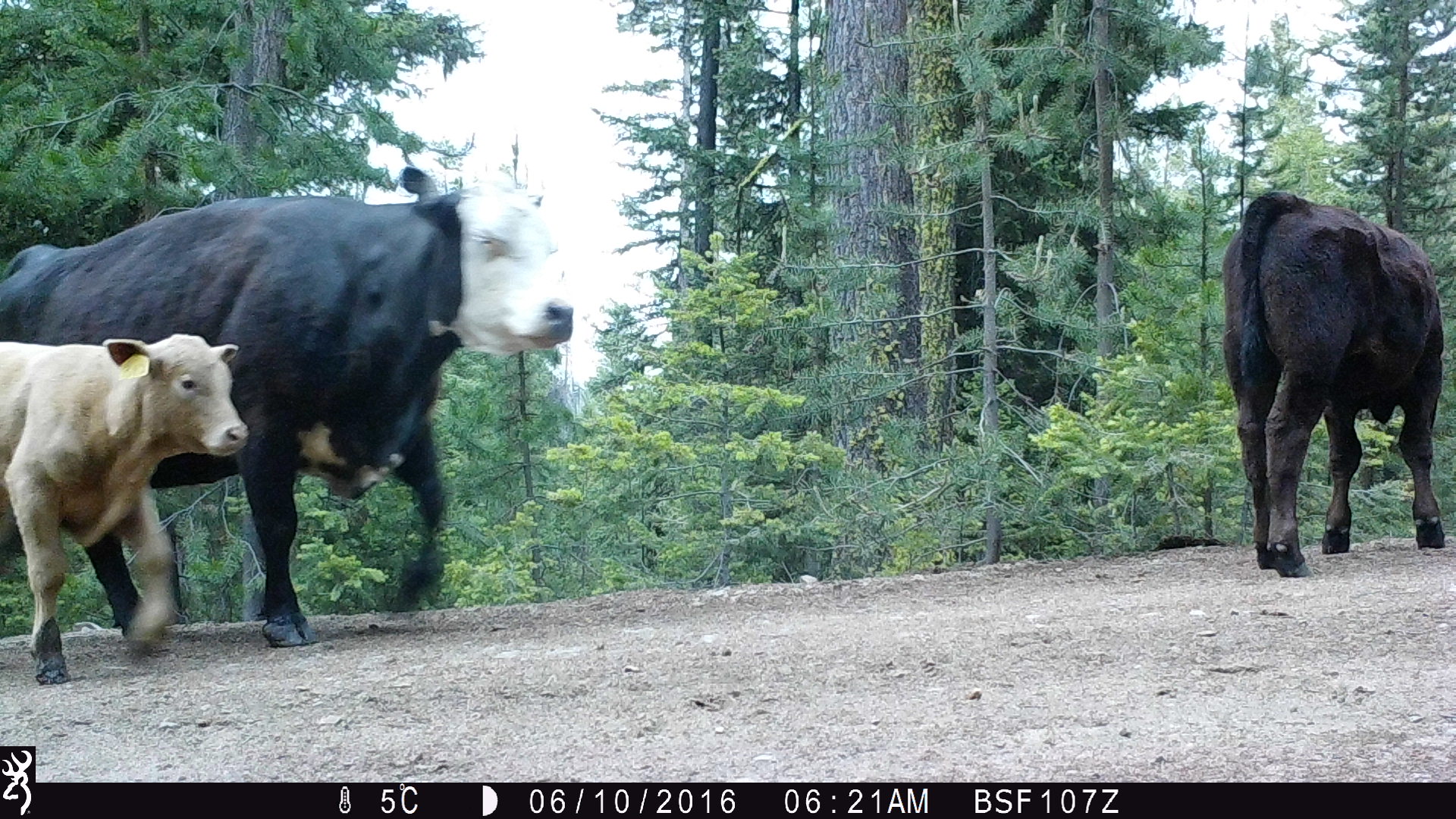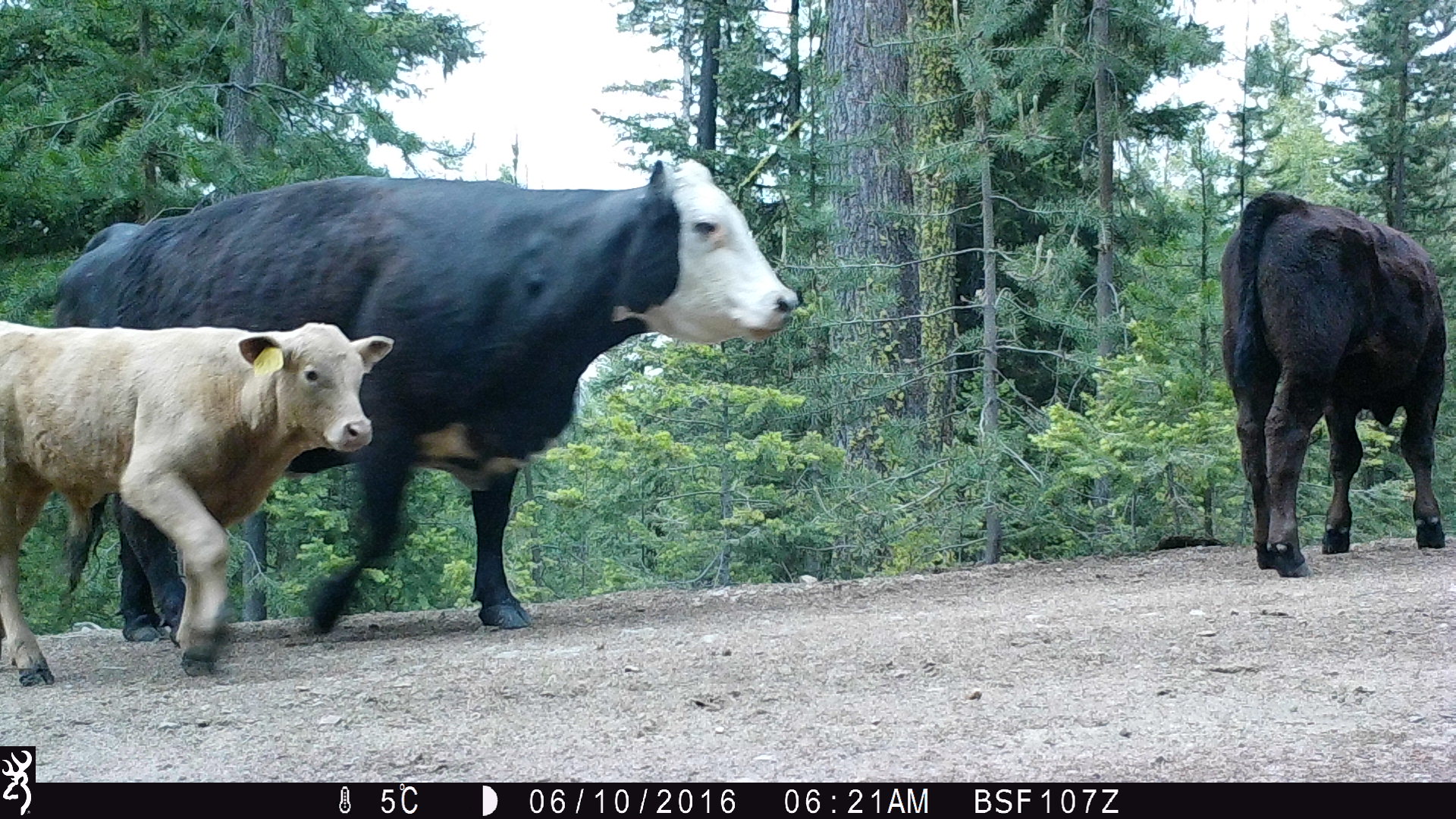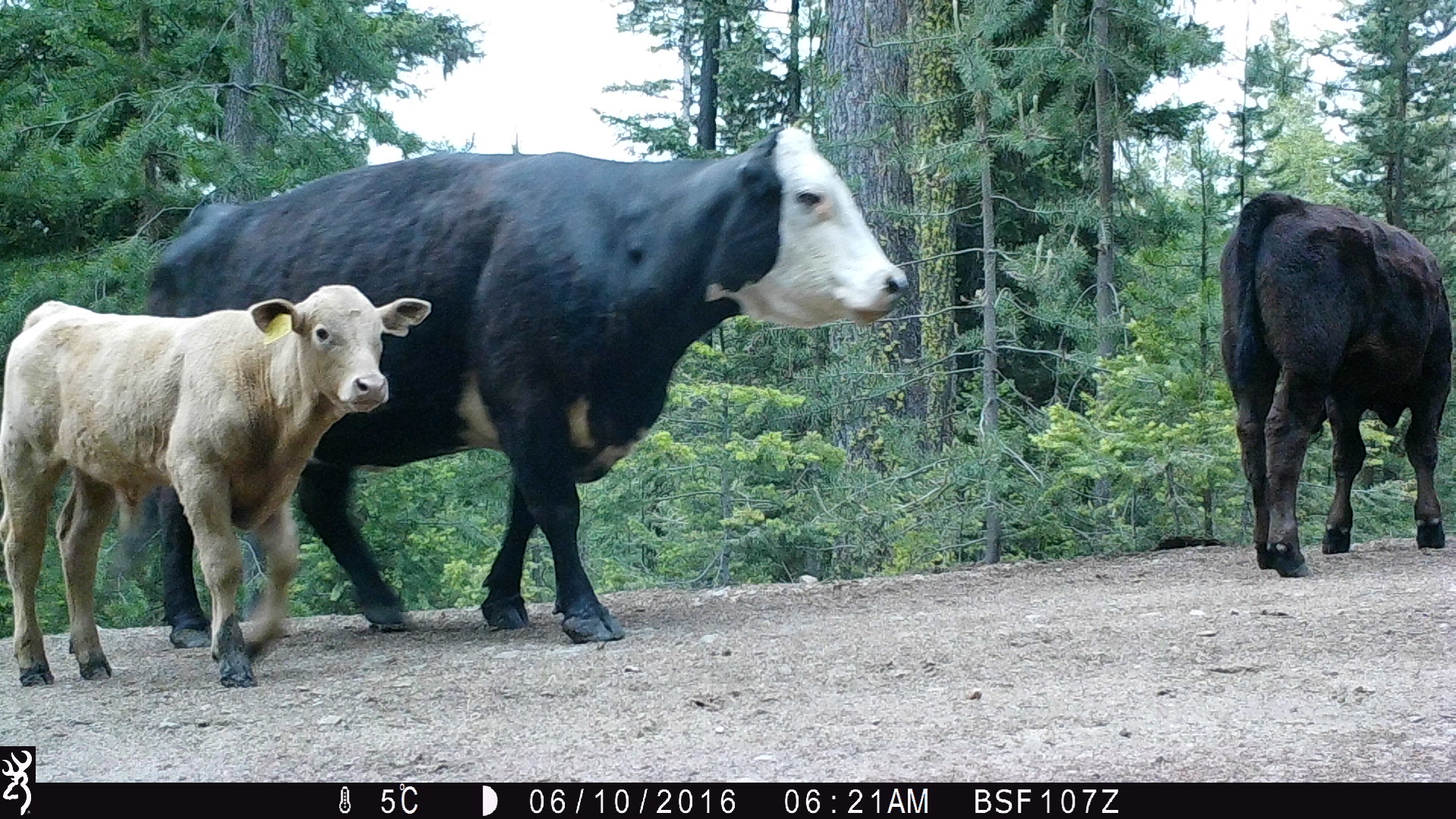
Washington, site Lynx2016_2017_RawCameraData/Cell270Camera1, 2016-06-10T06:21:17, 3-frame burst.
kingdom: Animalia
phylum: Chordata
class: Mammalia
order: Artiodactyla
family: Bovidae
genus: Bos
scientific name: Bos taurus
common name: domestic cattle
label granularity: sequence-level